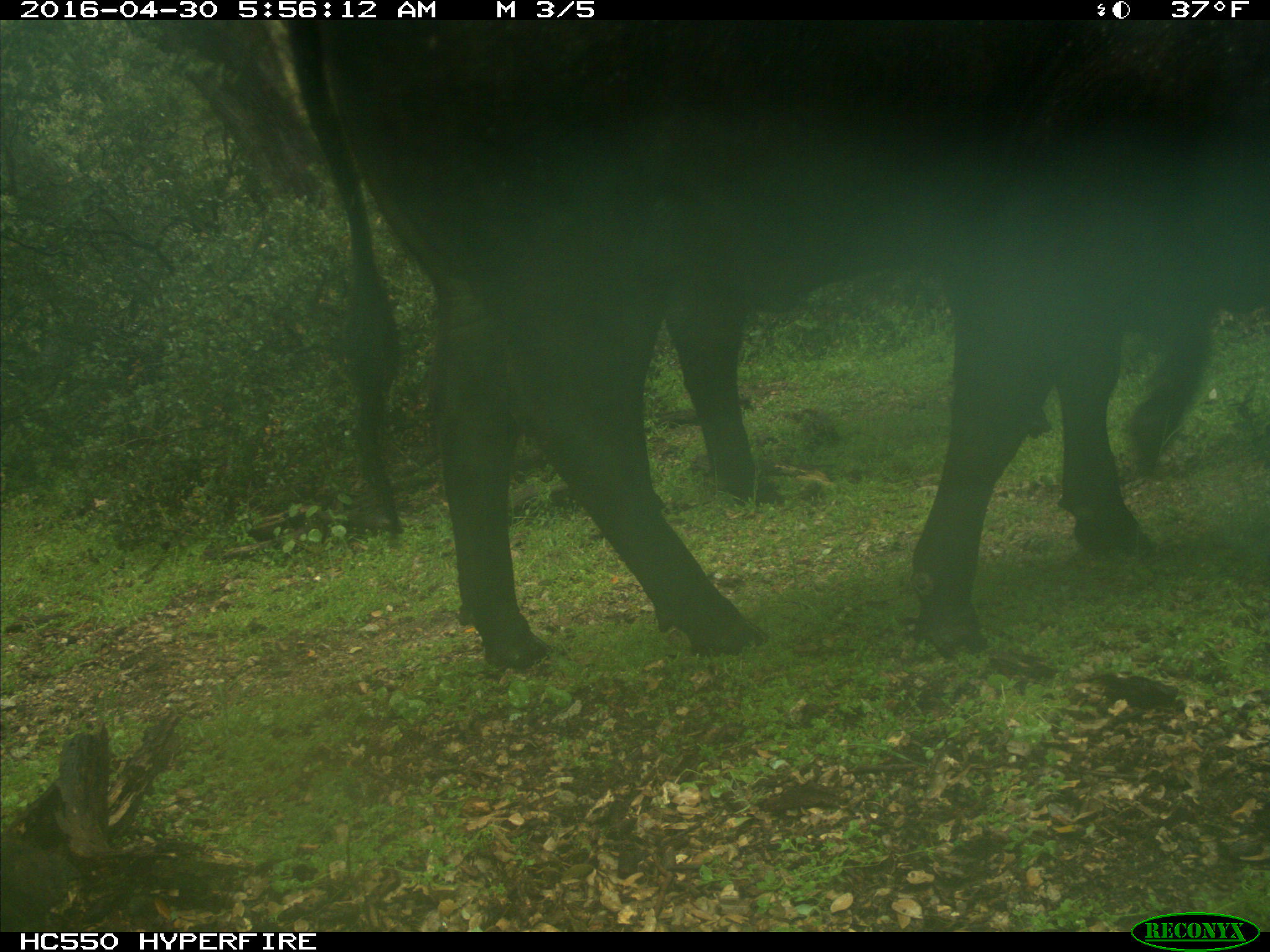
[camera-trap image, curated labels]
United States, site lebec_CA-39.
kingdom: Animalia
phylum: Chordata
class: Mammalia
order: Artiodactyla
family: Bovidae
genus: Bos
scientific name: Bos taurus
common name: domestic cow